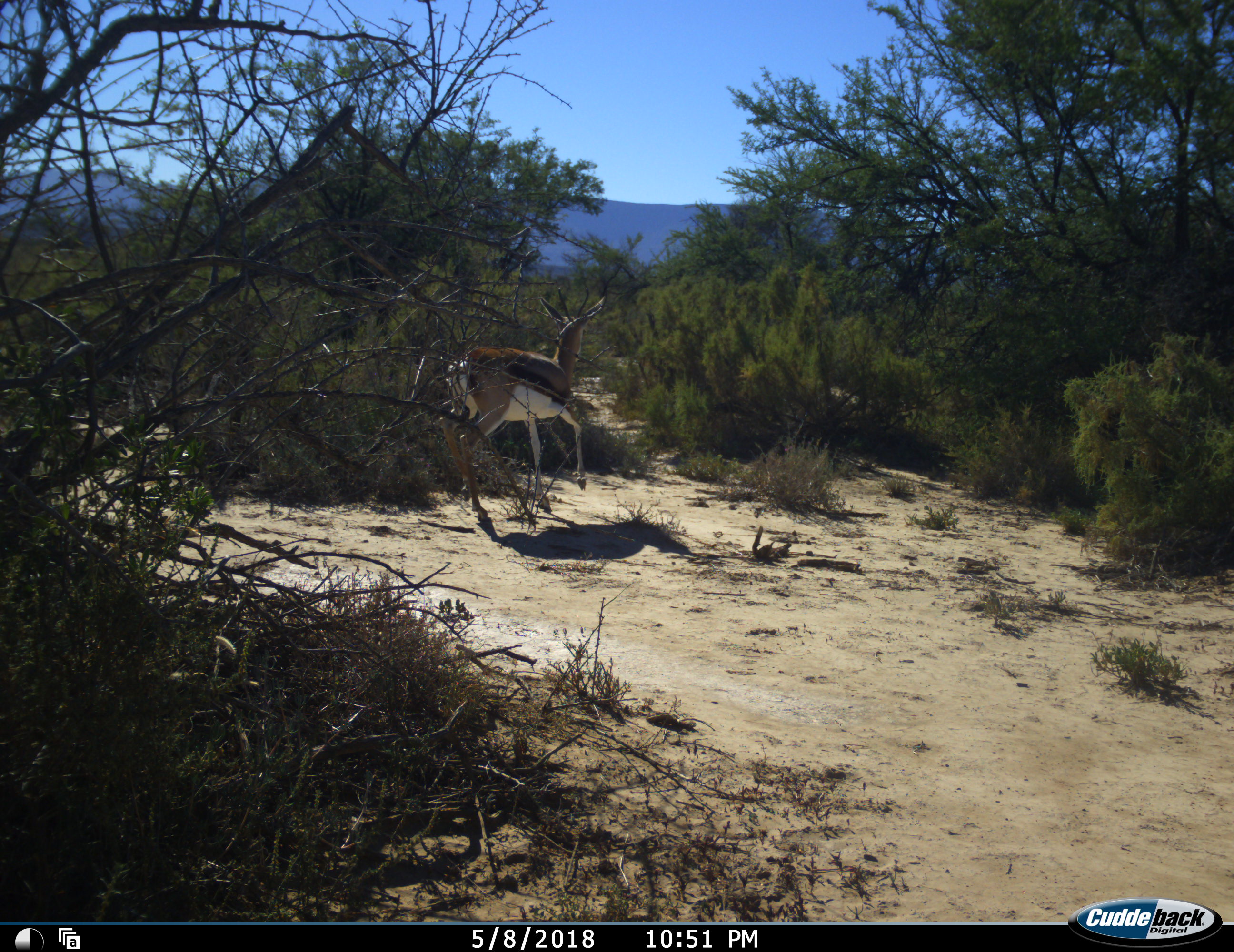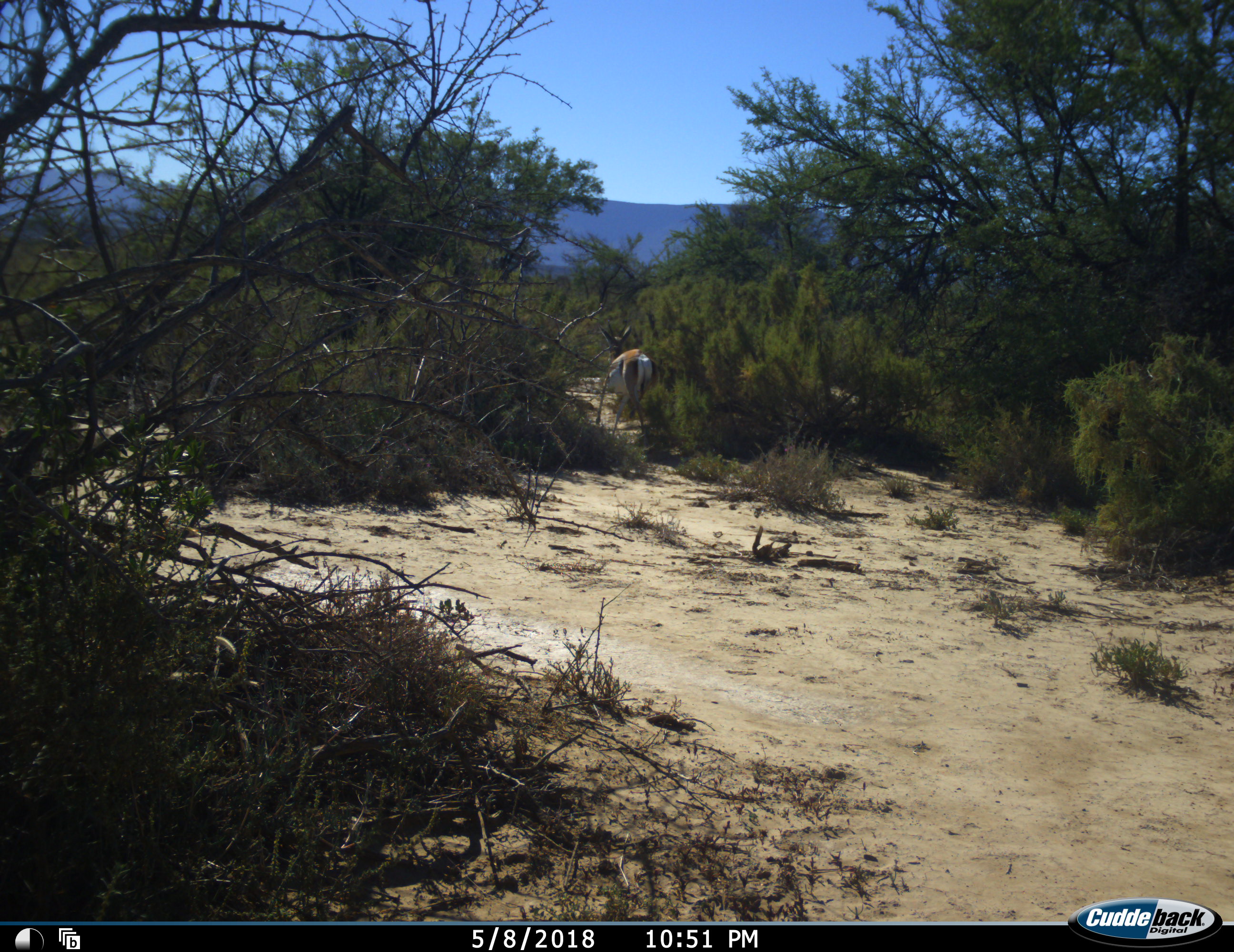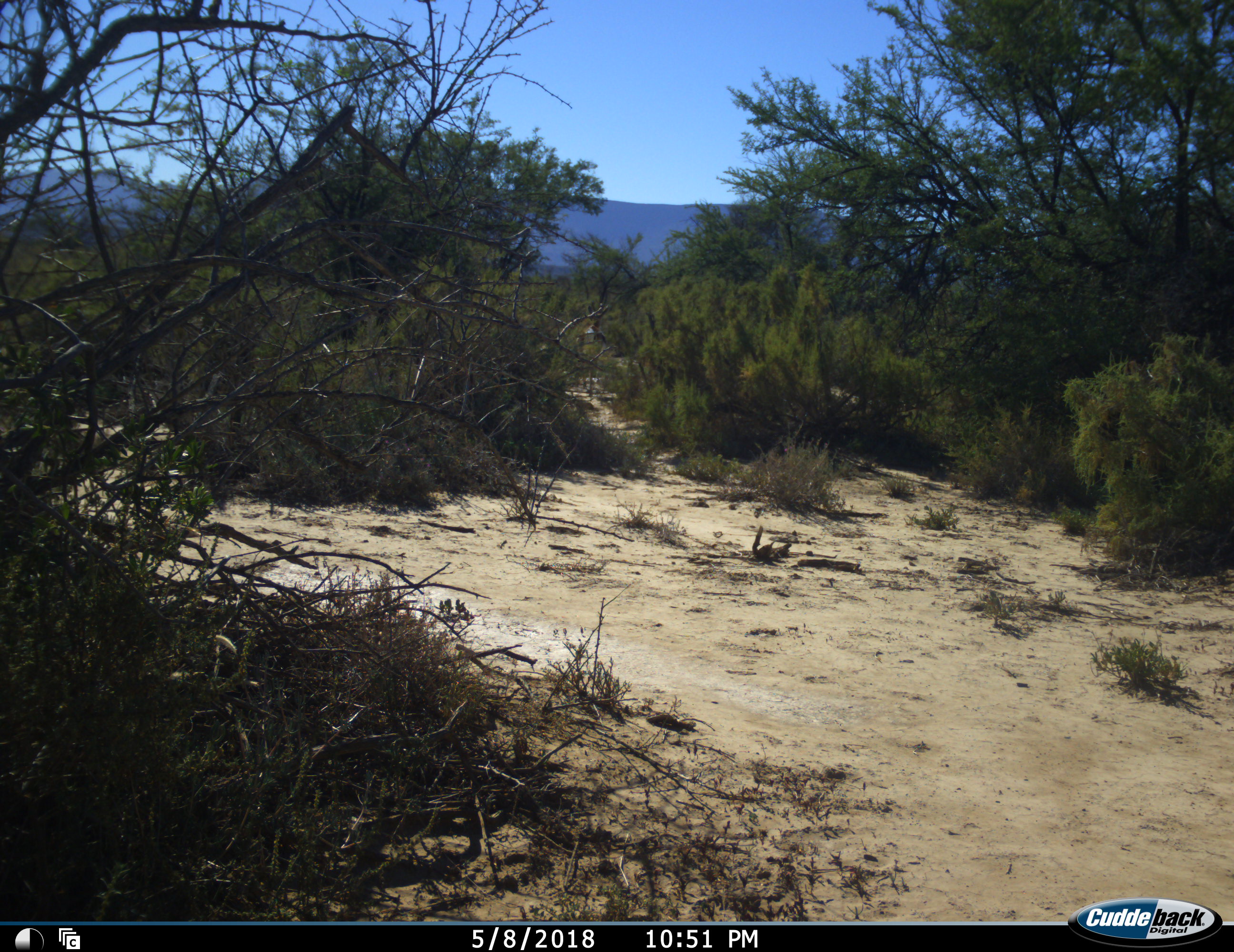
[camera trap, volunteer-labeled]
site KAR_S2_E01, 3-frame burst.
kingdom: Animalia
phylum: Chordata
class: Mammalia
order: Artiodactyla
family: Bovidae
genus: Antidorcas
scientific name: Antidorcas marsupialis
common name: springbok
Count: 1.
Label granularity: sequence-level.